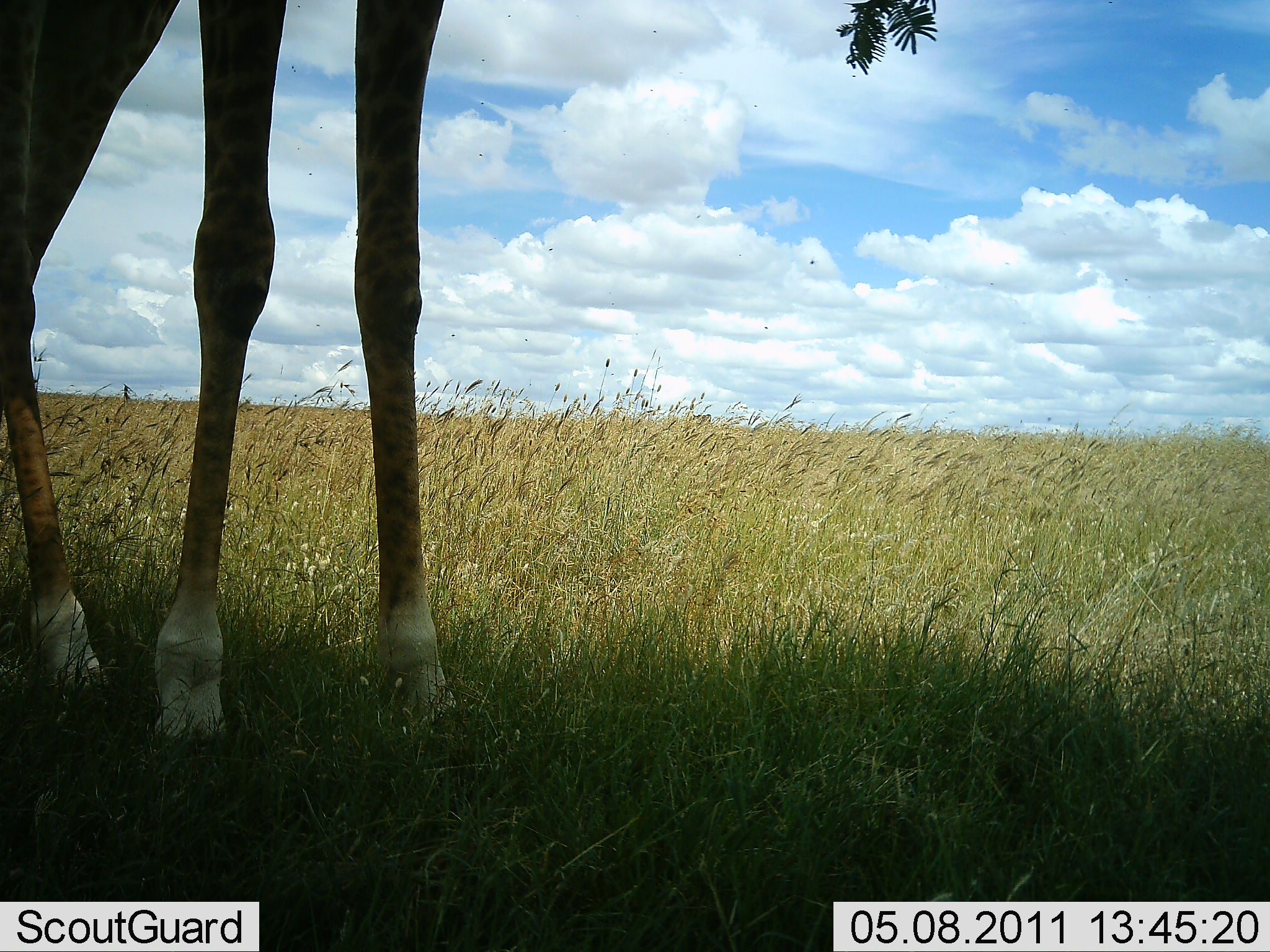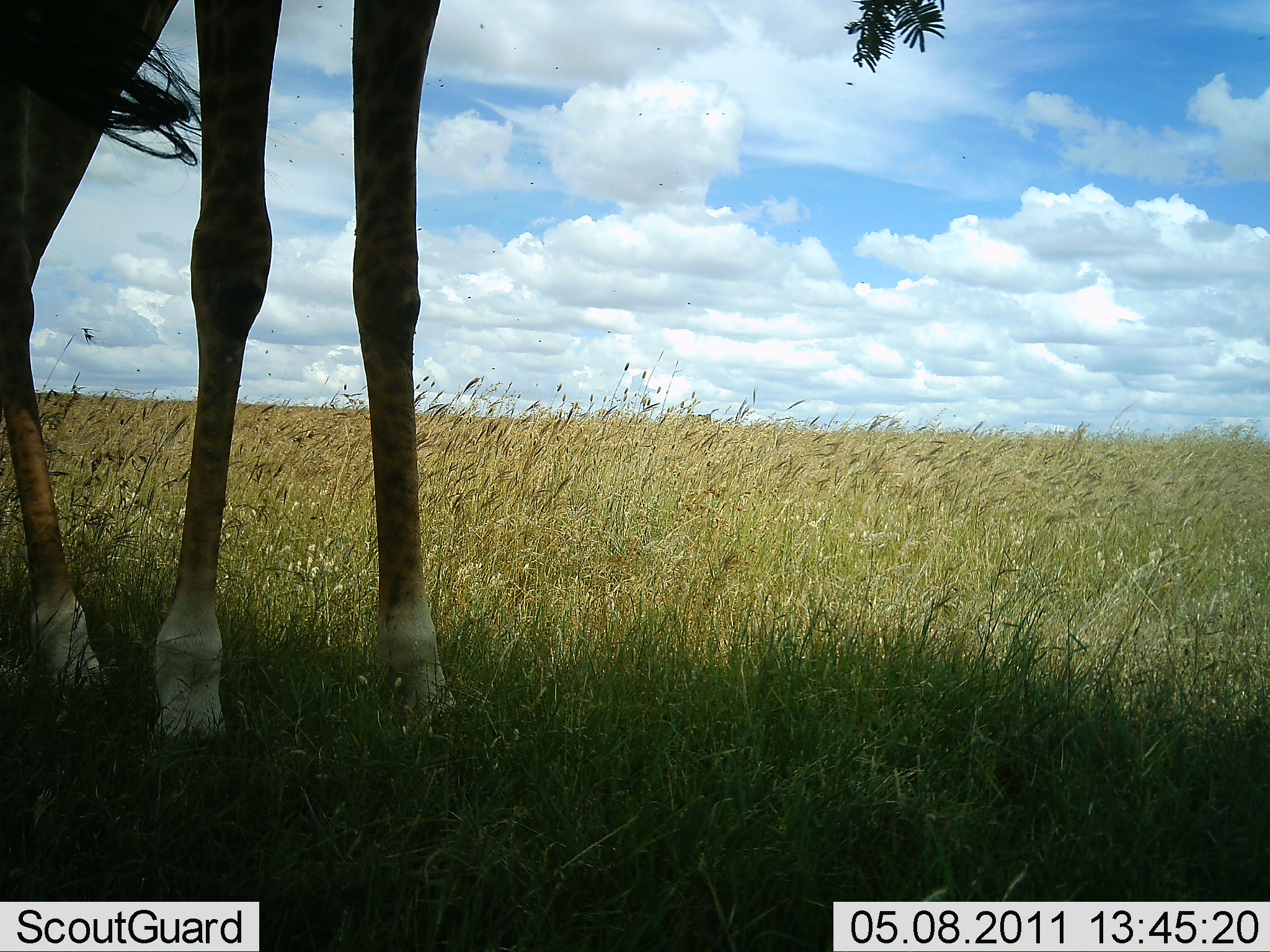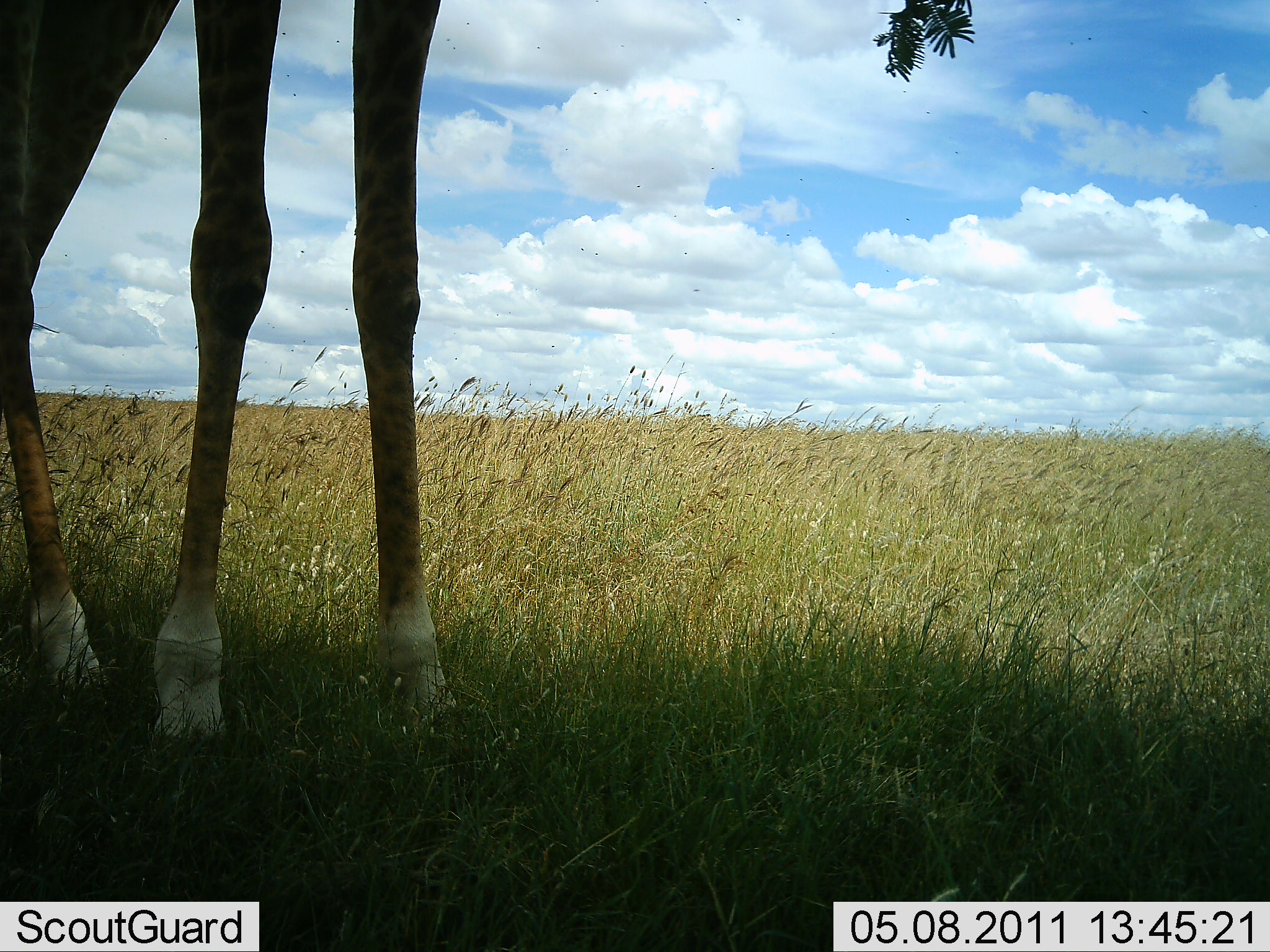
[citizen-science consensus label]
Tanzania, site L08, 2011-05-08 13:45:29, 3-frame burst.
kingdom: Animalia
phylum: Chordata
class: Mammalia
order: Artiodactyla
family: Giraffidae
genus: Giraffa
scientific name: Giraffa camelopardalis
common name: giraffe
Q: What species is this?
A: Giraffe (Giraffa camelopardalis).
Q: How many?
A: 1.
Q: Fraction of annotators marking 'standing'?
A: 100%.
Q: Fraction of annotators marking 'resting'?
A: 0%.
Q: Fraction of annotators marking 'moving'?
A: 0%.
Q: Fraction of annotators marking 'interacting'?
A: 0%.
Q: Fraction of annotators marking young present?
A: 0%.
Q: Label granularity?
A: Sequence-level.